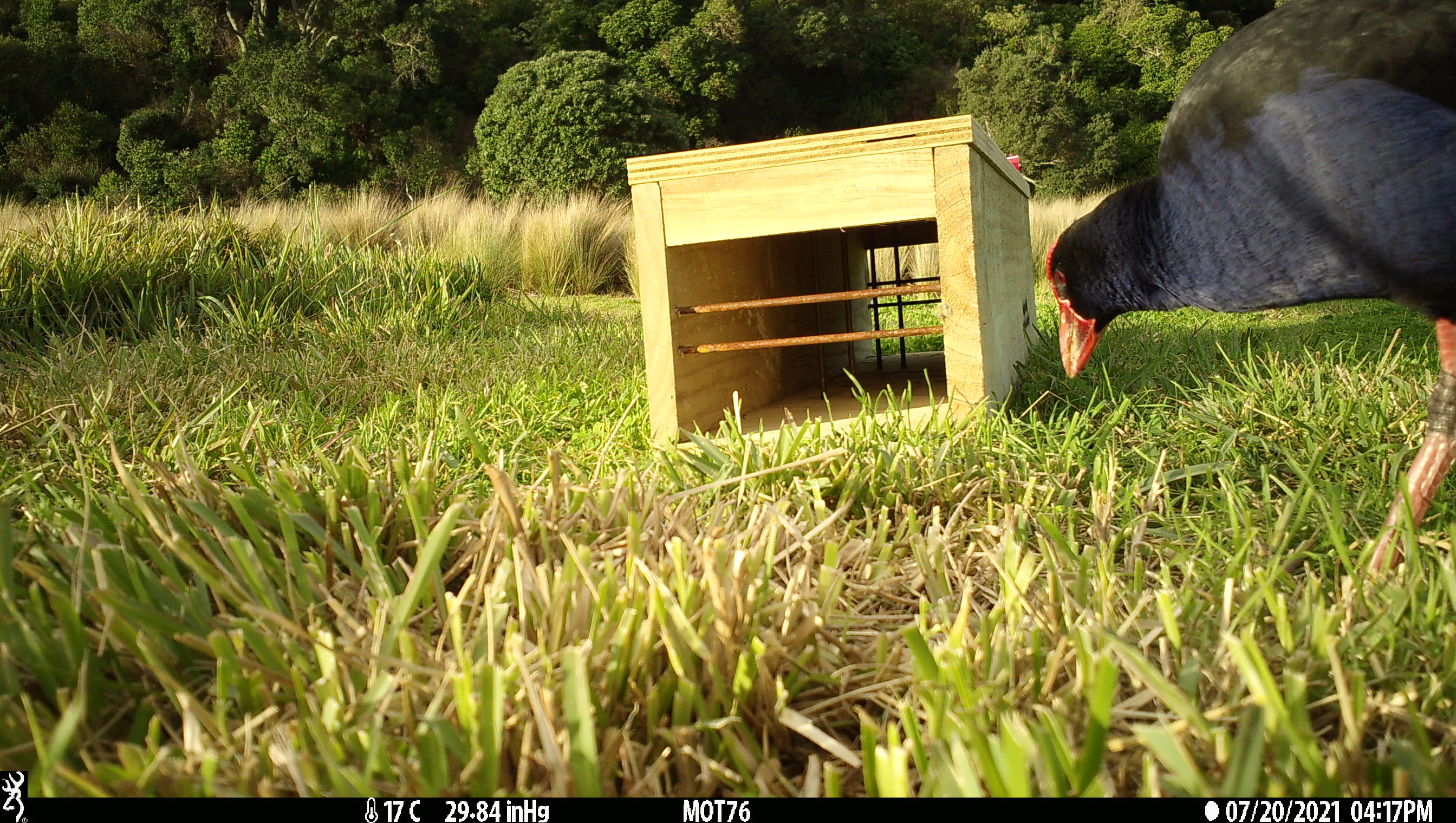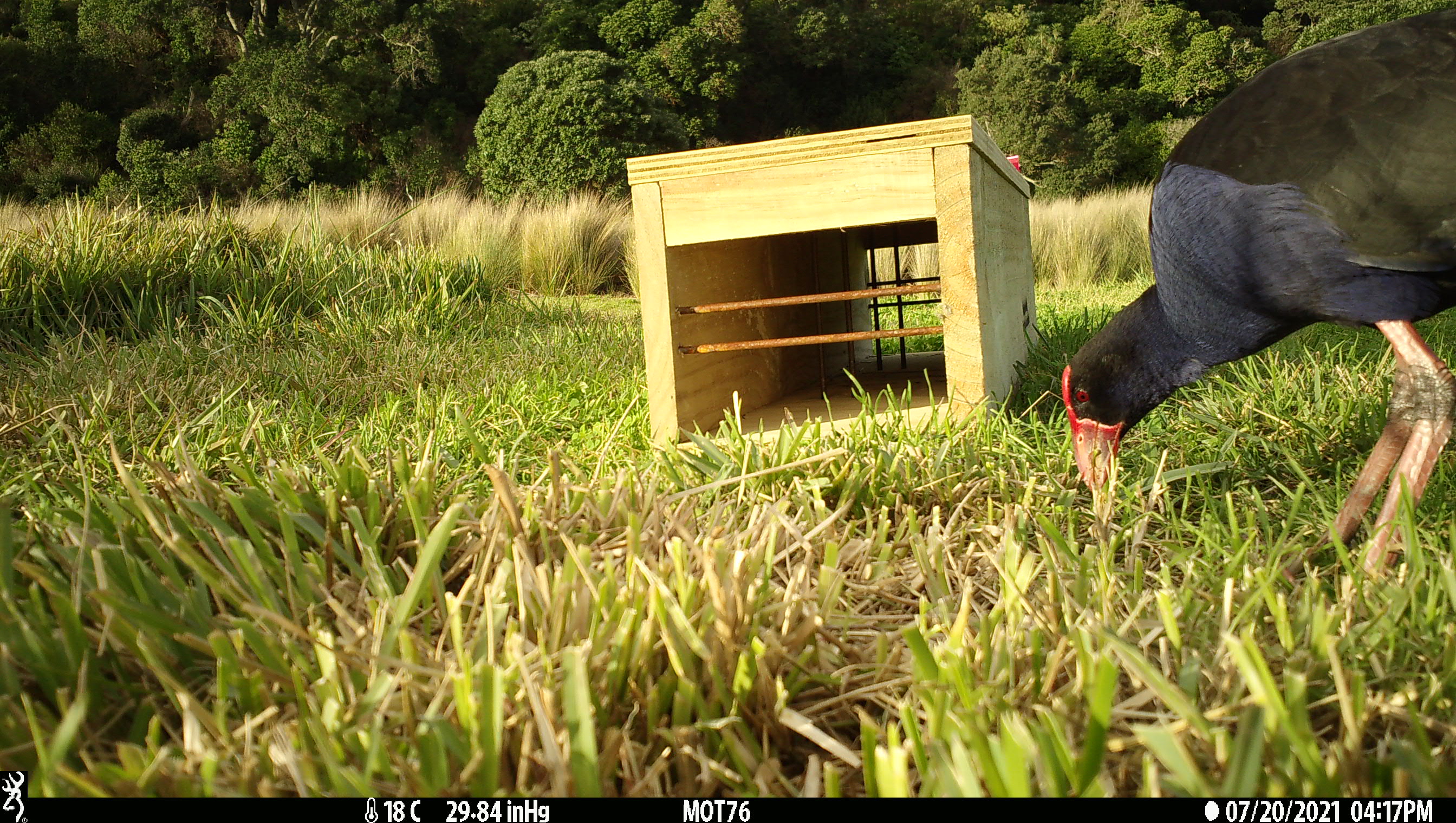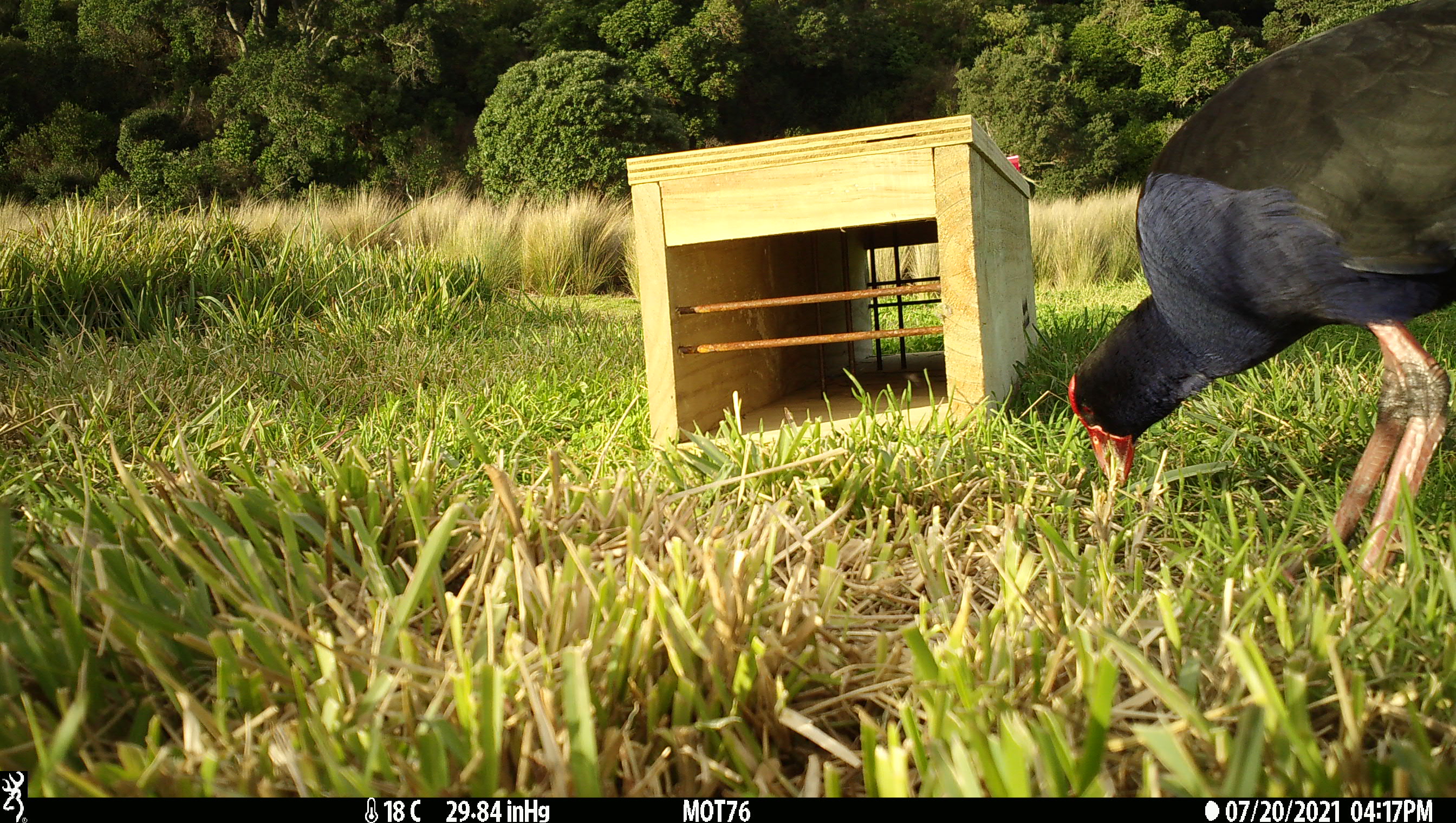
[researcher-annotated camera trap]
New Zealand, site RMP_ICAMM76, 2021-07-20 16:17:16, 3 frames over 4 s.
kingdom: Animalia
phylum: Chordata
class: Aves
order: Gruiformes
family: Rallidae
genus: Porphyrio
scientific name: Porphyrio melanotus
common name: australasian swamphen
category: pukeko